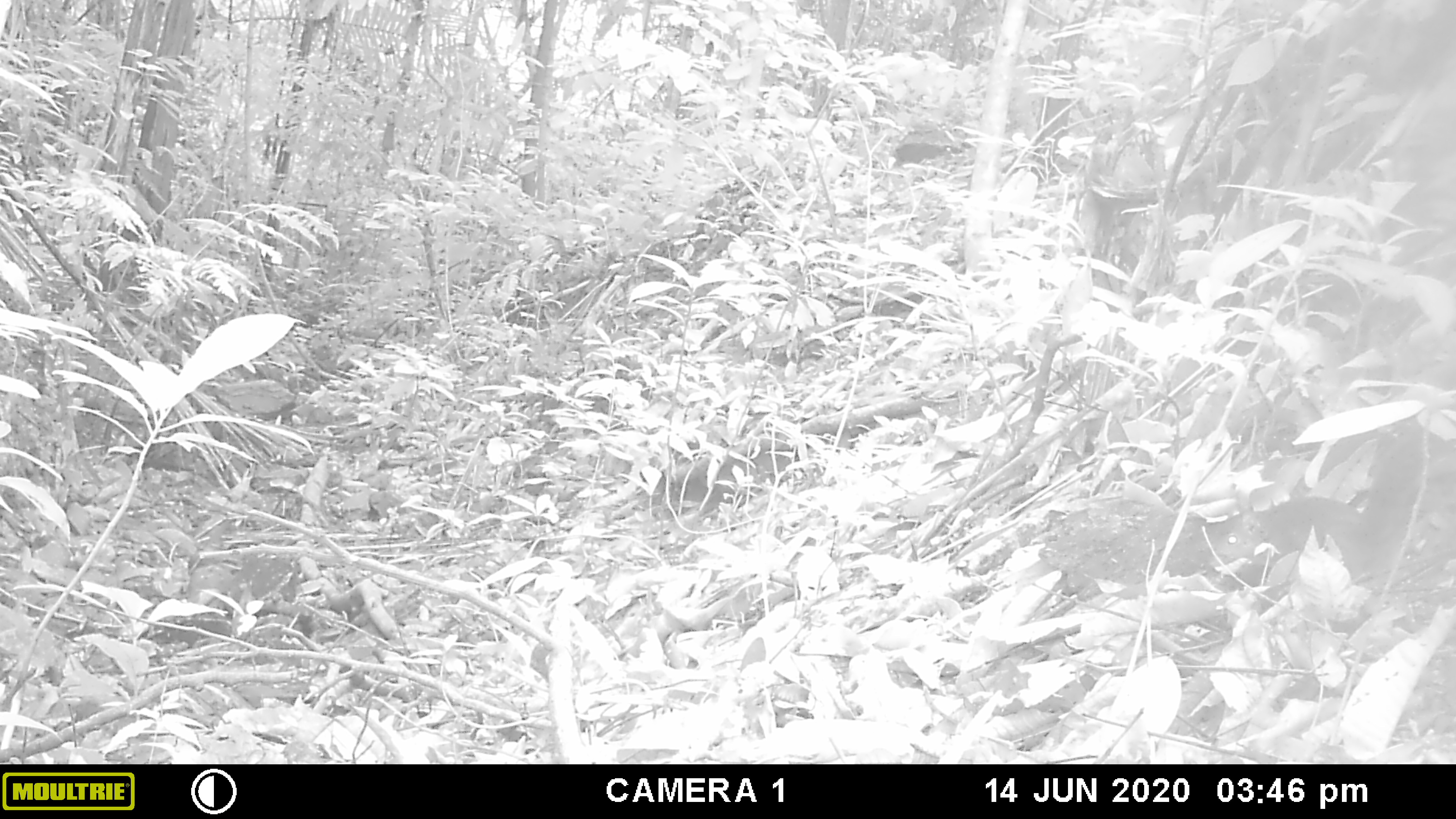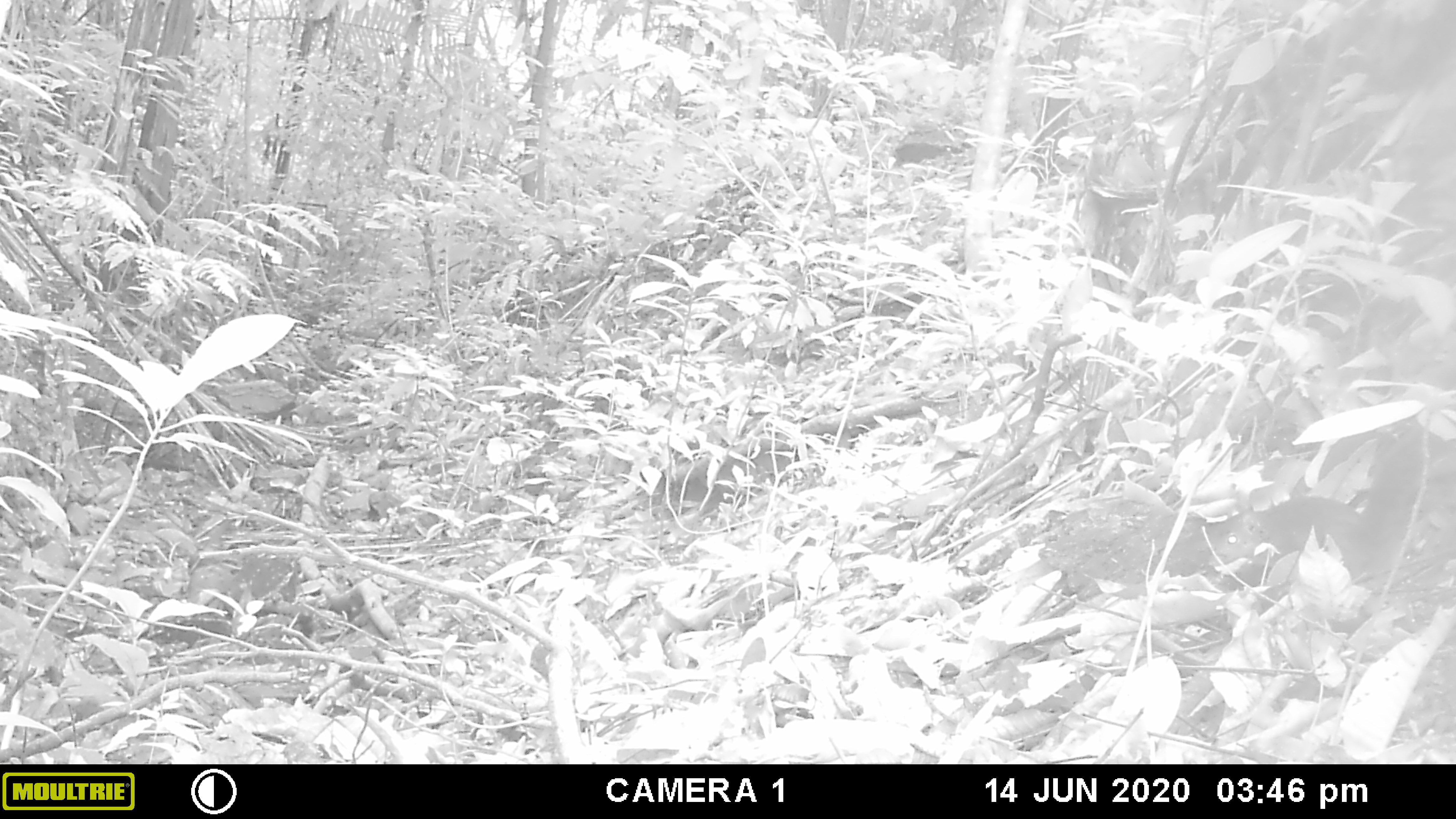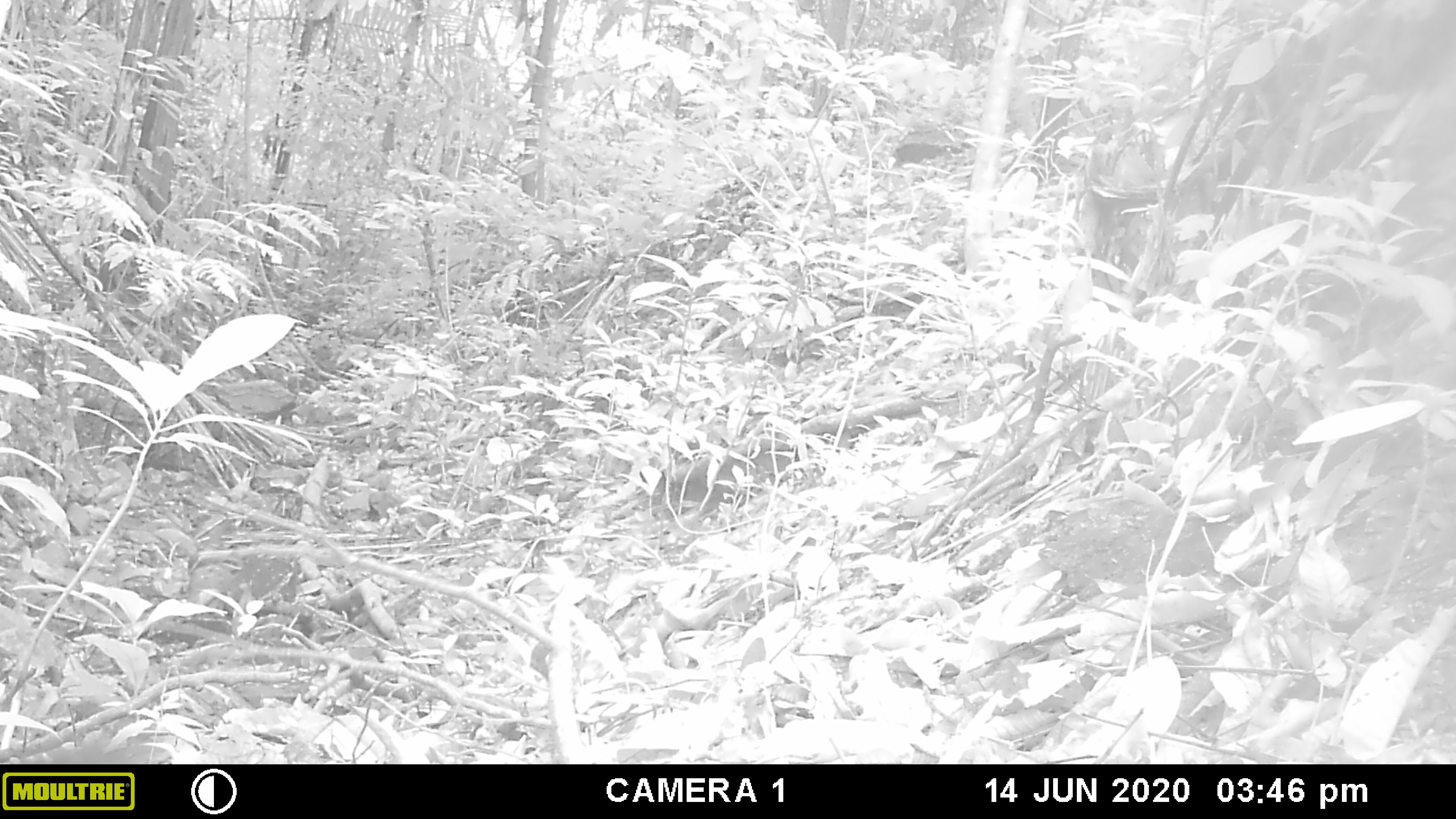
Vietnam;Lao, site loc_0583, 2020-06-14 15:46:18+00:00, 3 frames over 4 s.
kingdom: Animalia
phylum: Chordata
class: Mammalia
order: Rodentia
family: Sciuridae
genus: Dremomys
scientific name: Dremomys rufigenis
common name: red-cheeked squirrel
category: red cheeked squirrel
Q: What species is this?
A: Red cheeked squirrel (red-cheeked squirrel) (Dremomys rufigenis).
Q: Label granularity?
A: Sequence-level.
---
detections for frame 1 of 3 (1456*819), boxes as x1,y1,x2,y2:
red cheeked squirrel: 1205,420,1426,586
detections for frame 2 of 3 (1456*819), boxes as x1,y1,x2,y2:
red cheeked squirrel: 1209,431,1423,579